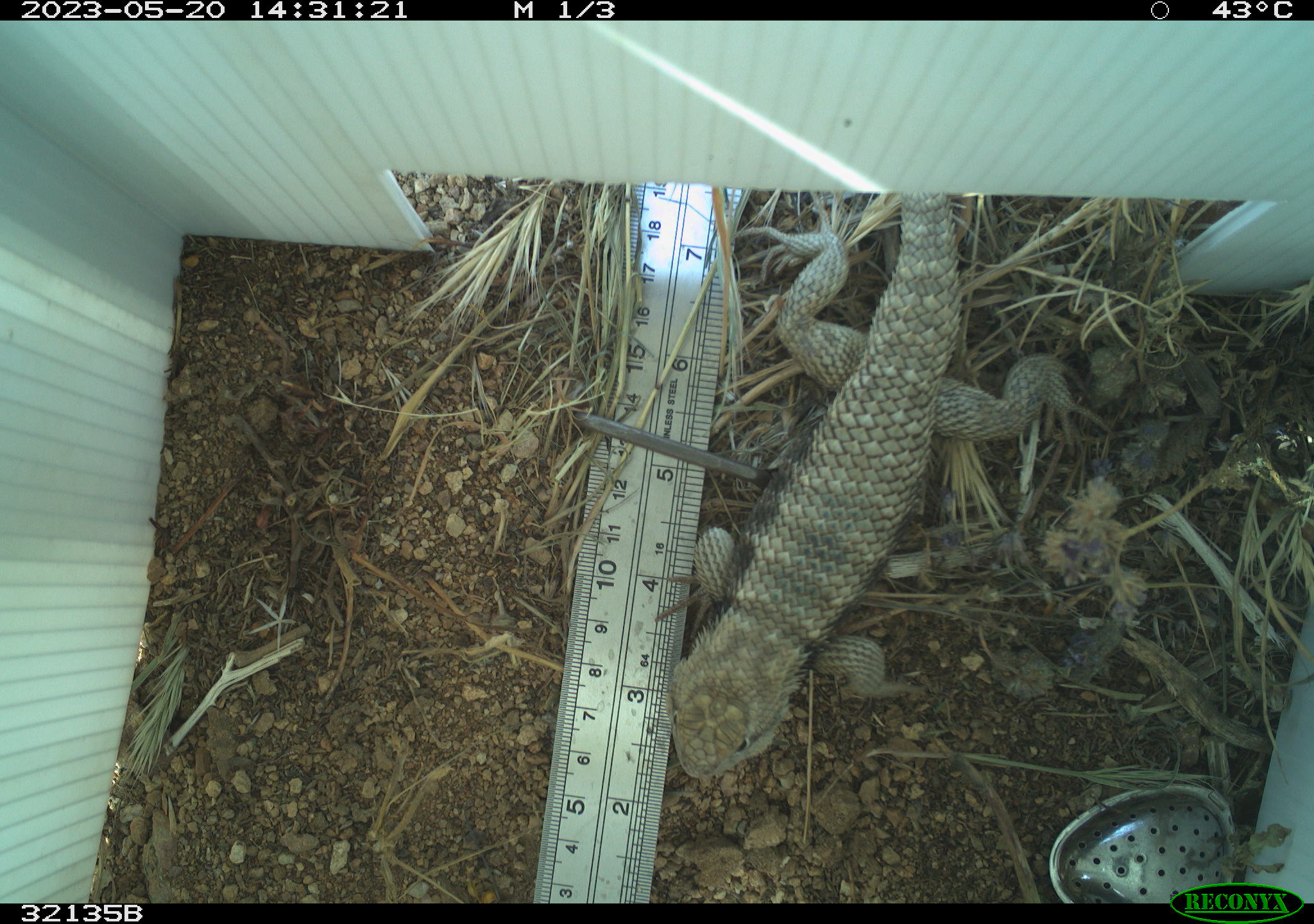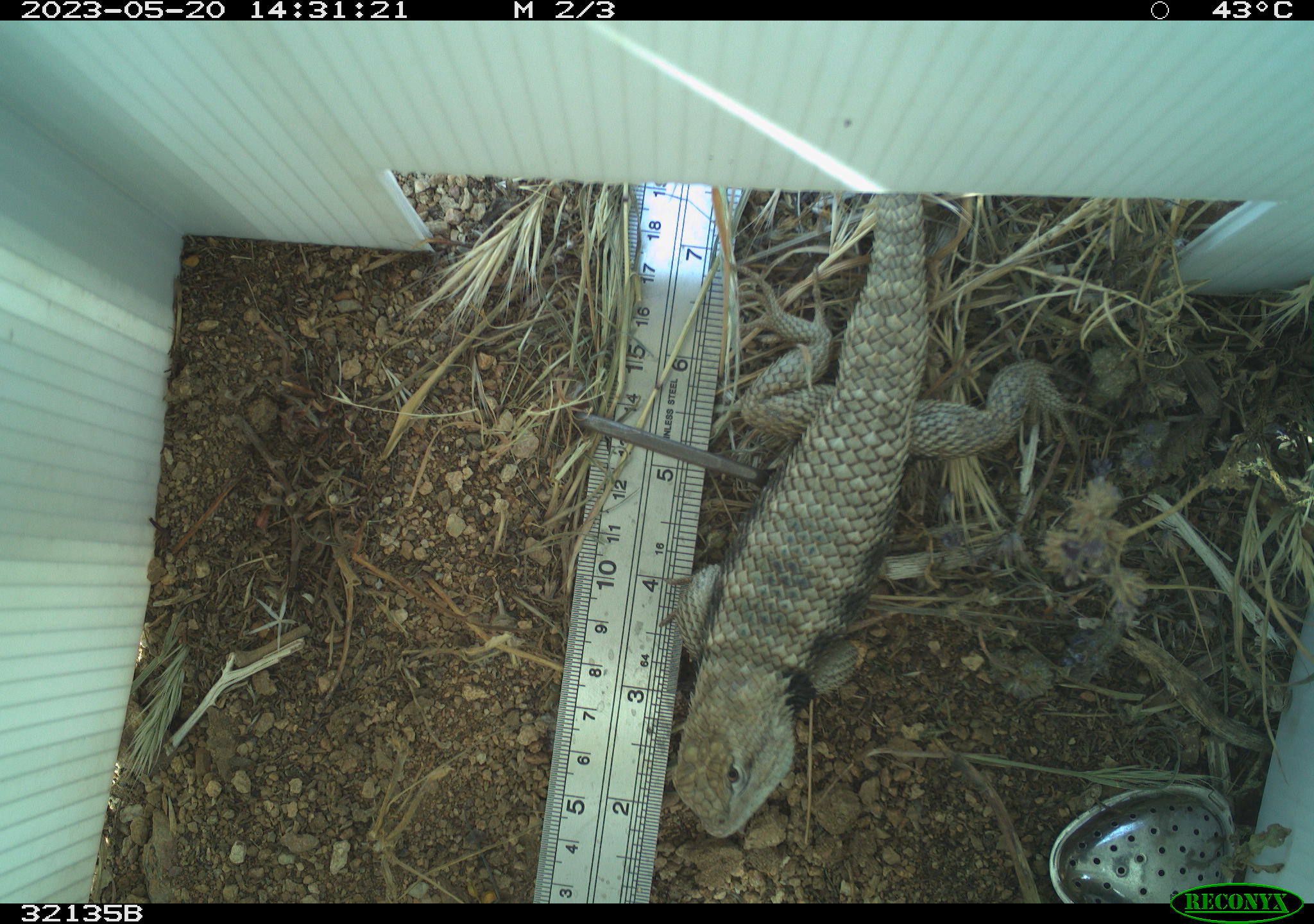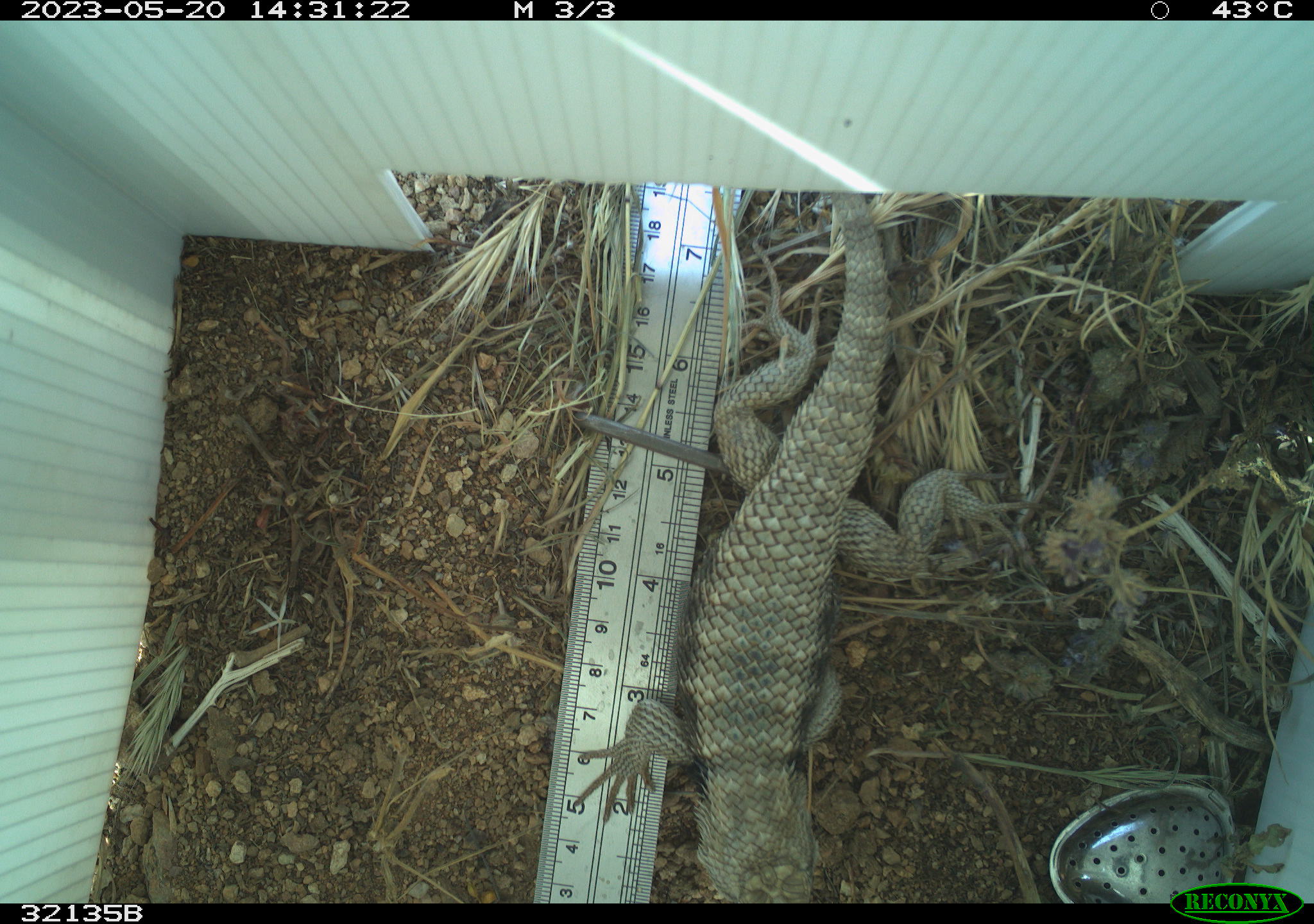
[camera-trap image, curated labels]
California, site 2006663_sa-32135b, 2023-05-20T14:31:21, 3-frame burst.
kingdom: Animalia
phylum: Chordata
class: Reptilia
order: Squamata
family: Phrynosomatidae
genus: Sceloporus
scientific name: Sceloporus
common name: spiny lizards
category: sceloporus species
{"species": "sceloporus species (spiny lizards) (Sceloporus)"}